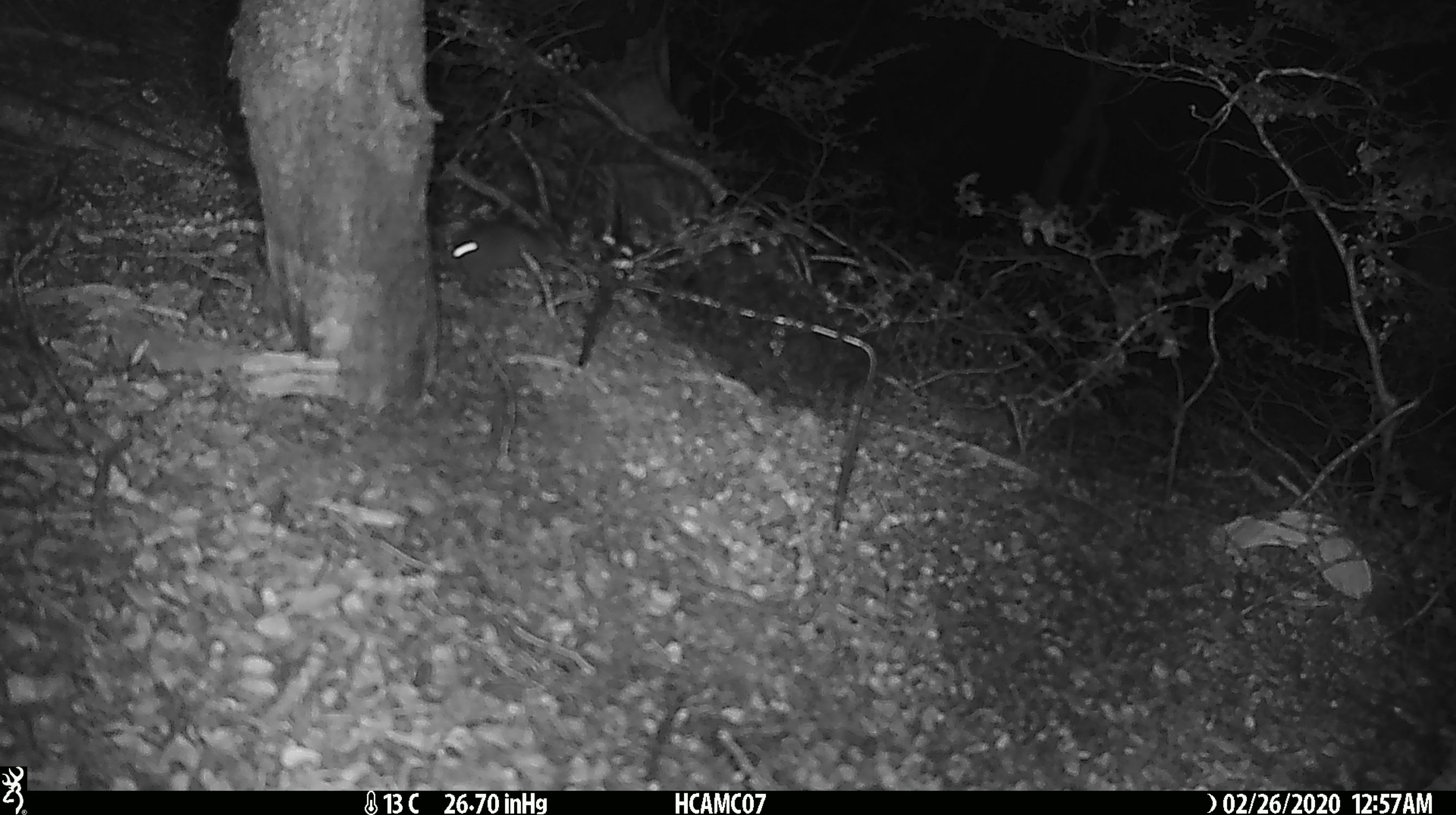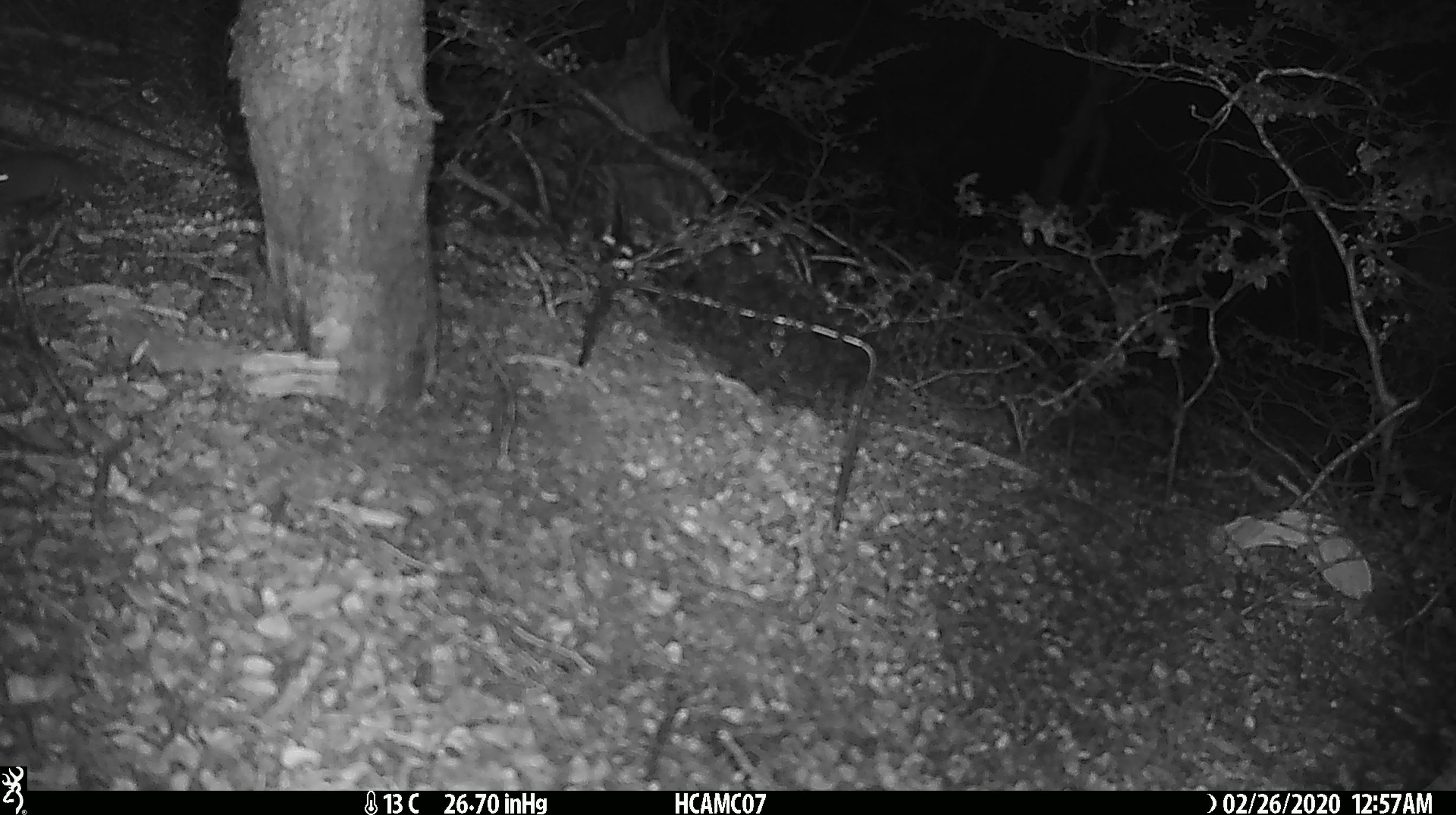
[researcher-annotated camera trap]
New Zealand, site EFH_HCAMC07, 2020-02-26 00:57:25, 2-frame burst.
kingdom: Animalia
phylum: Chordata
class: Mammalia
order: Rodentia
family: Muridae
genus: Mus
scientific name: Mus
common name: mouse